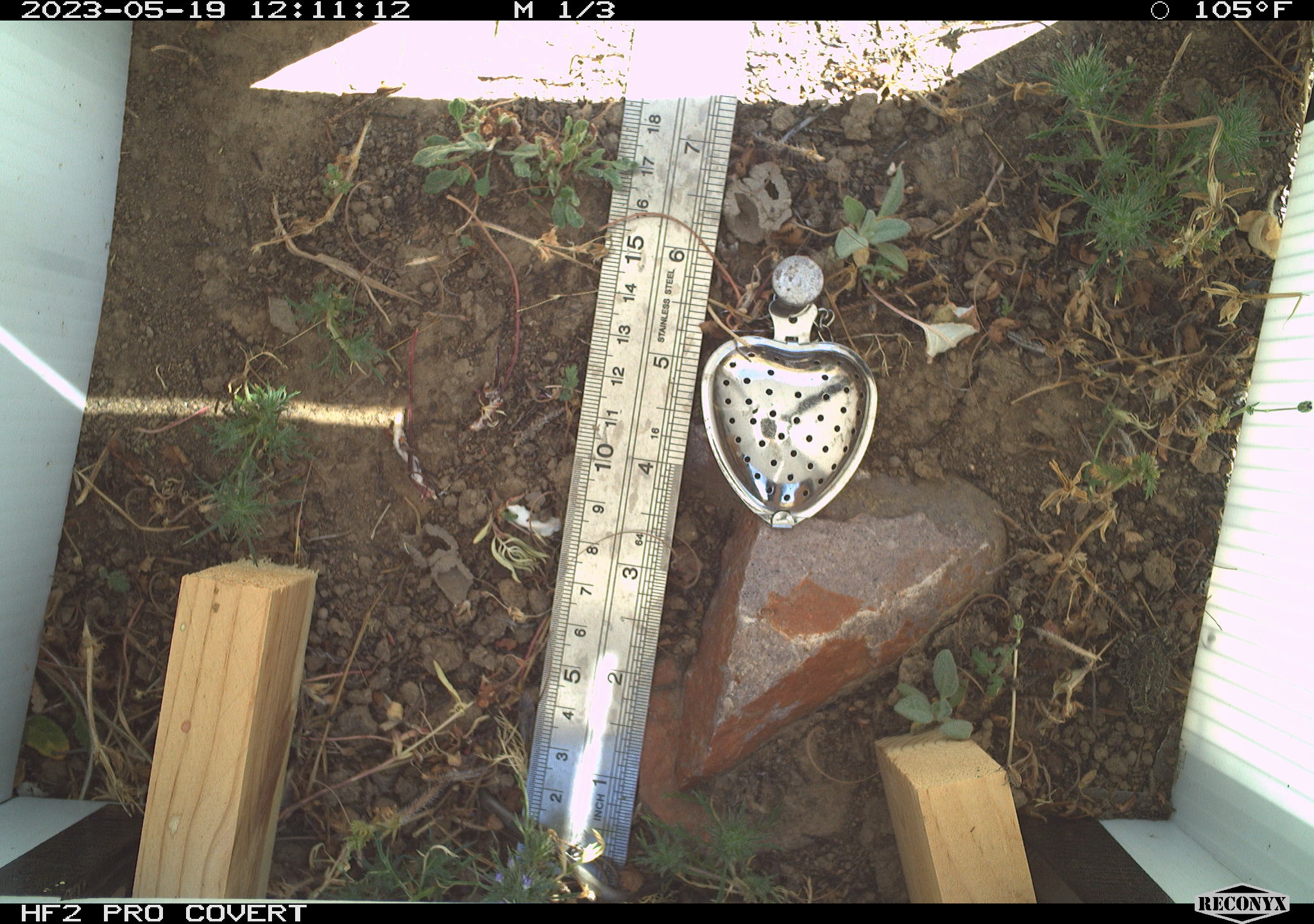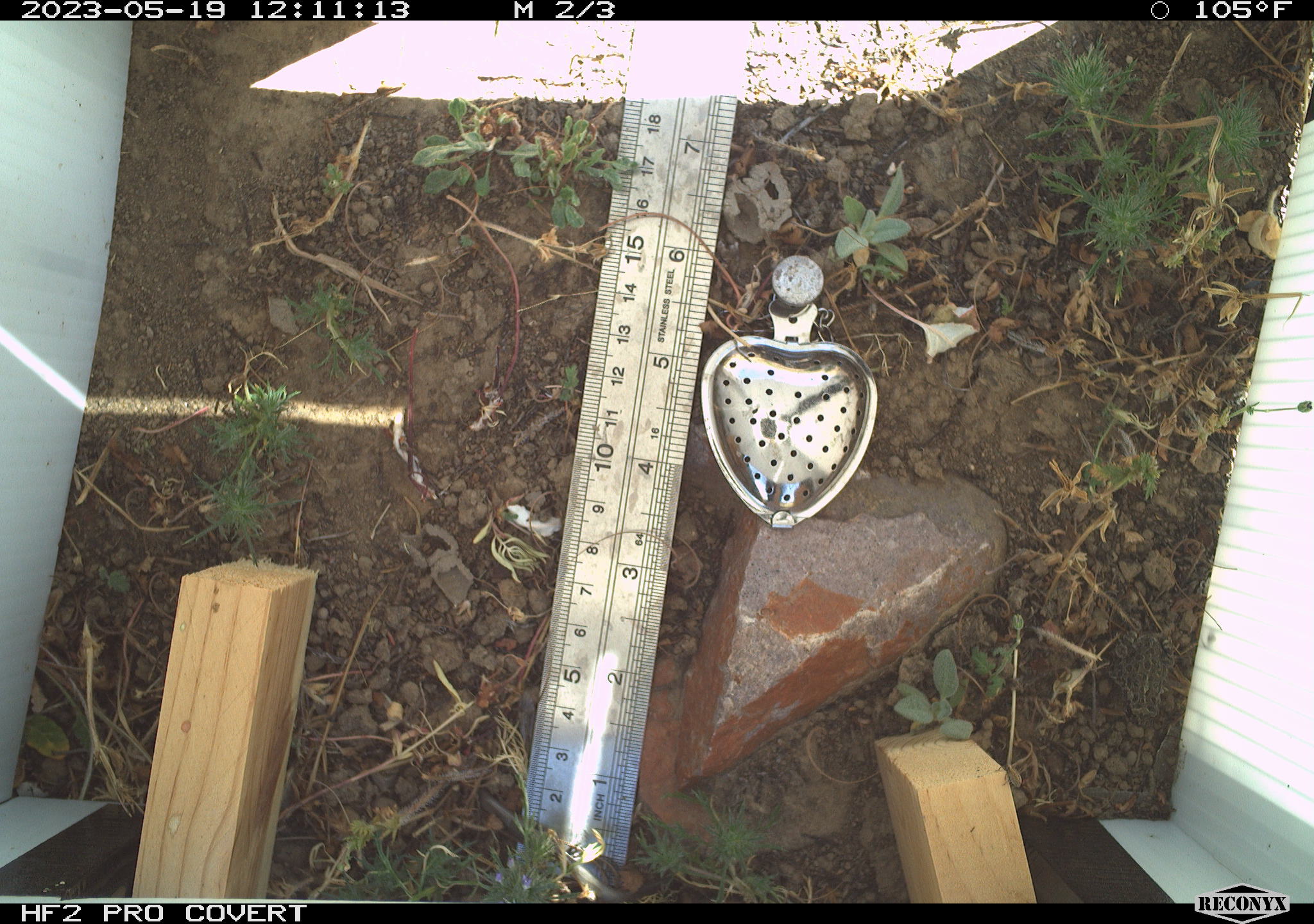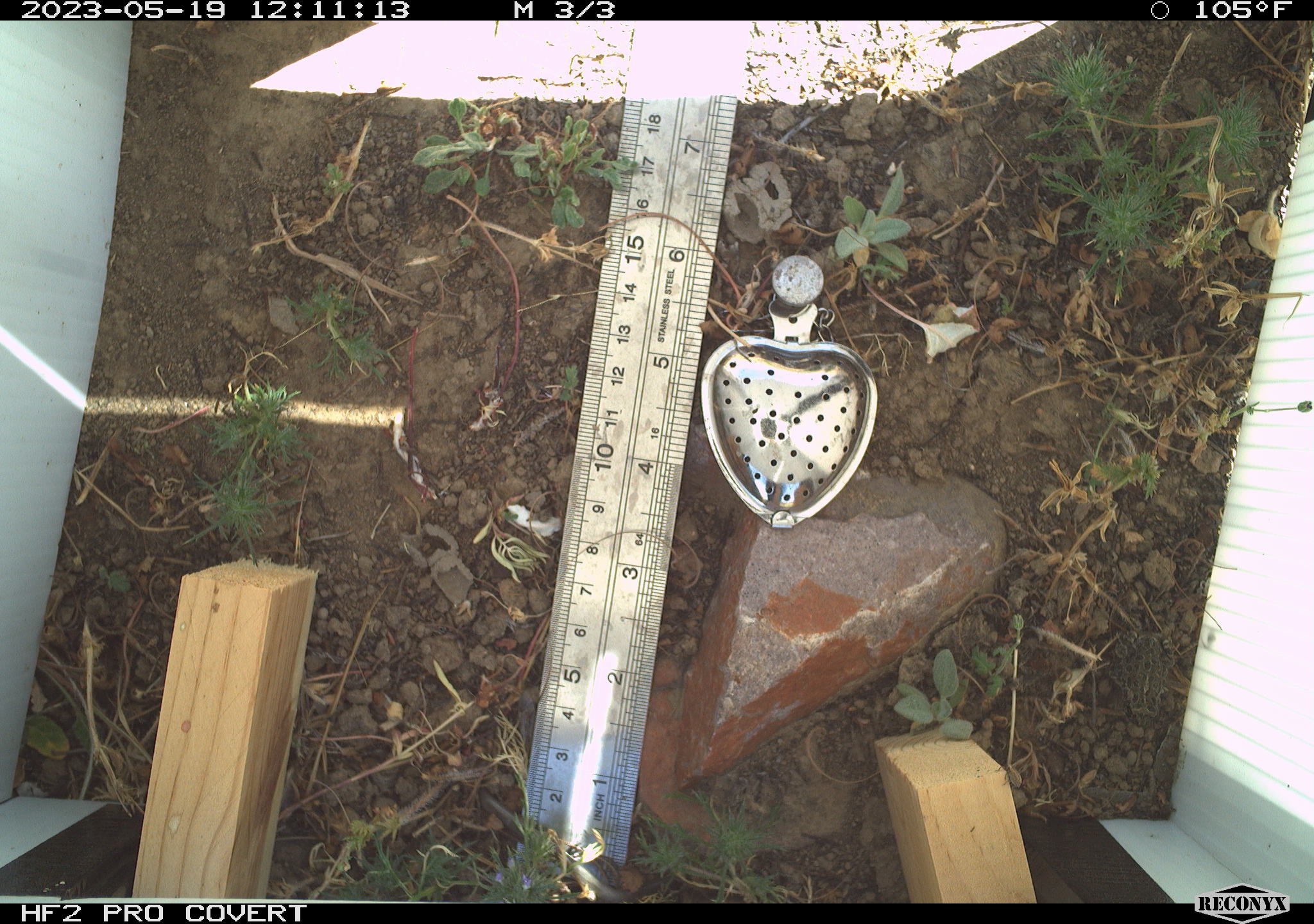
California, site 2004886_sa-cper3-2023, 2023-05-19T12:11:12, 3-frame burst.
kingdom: Animalia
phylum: Chordata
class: Amphibia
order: Anura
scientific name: Anura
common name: frogs